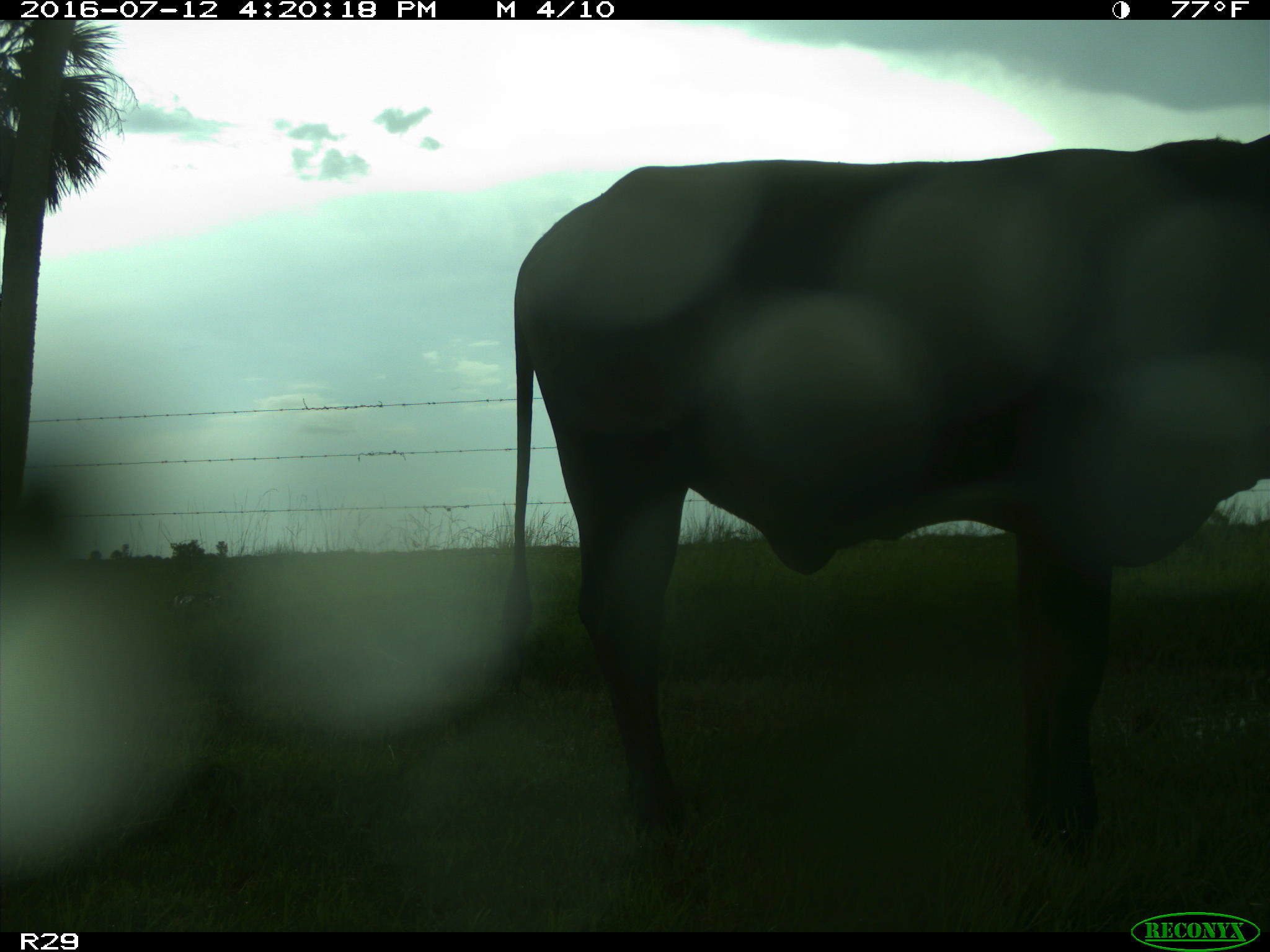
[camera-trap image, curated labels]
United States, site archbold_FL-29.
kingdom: Animalia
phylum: Chordata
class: Mammalia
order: Artiodactyla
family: Bovidae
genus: Bos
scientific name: Bos taurus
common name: domestic cow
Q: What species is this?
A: Bos taurus (domestic cow).